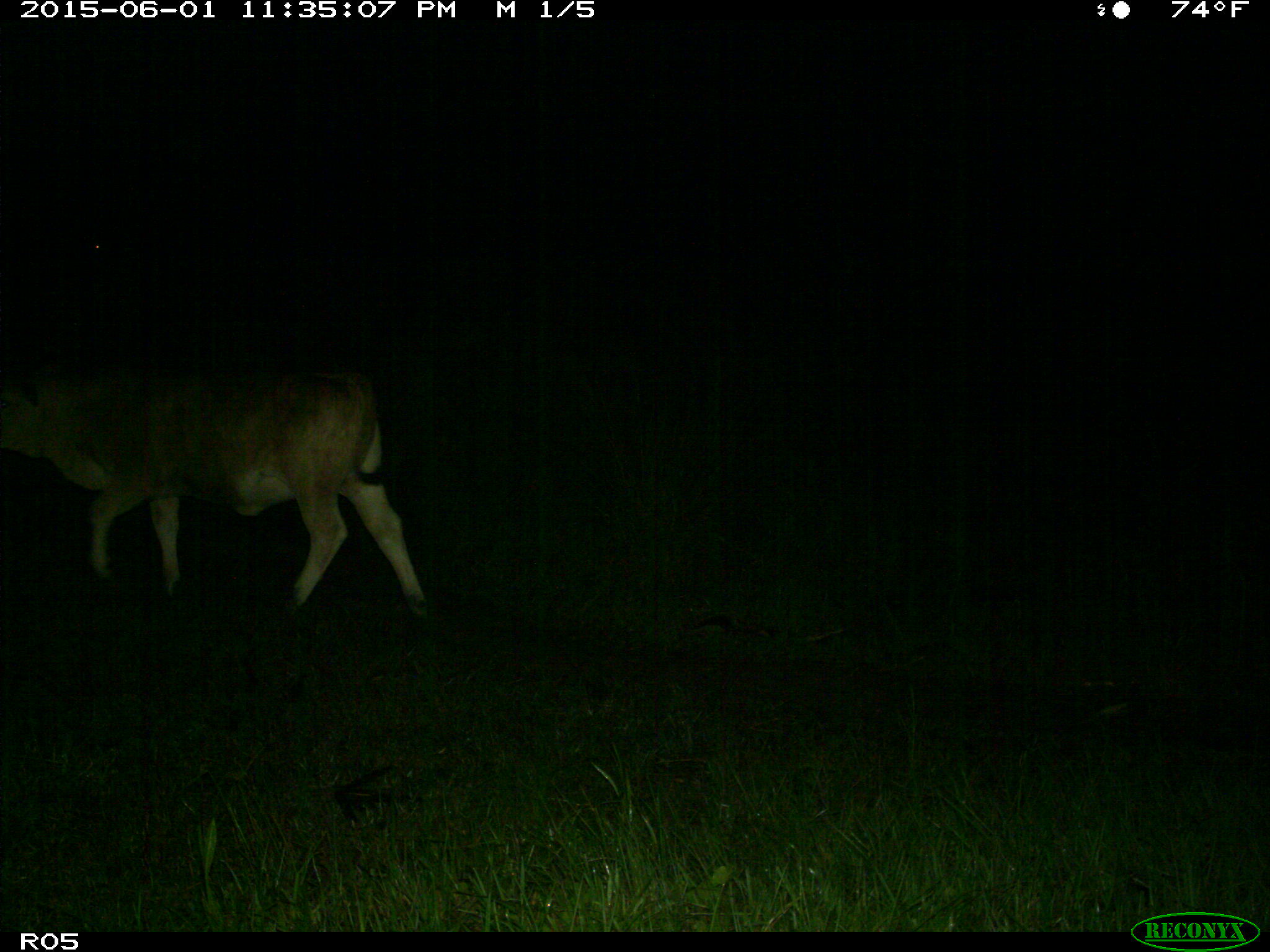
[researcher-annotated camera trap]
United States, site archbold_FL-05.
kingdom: Animalia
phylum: Chordata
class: Mammalia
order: Artiodactyla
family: Bovidae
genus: Bos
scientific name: Bos taurus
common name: domestic cow